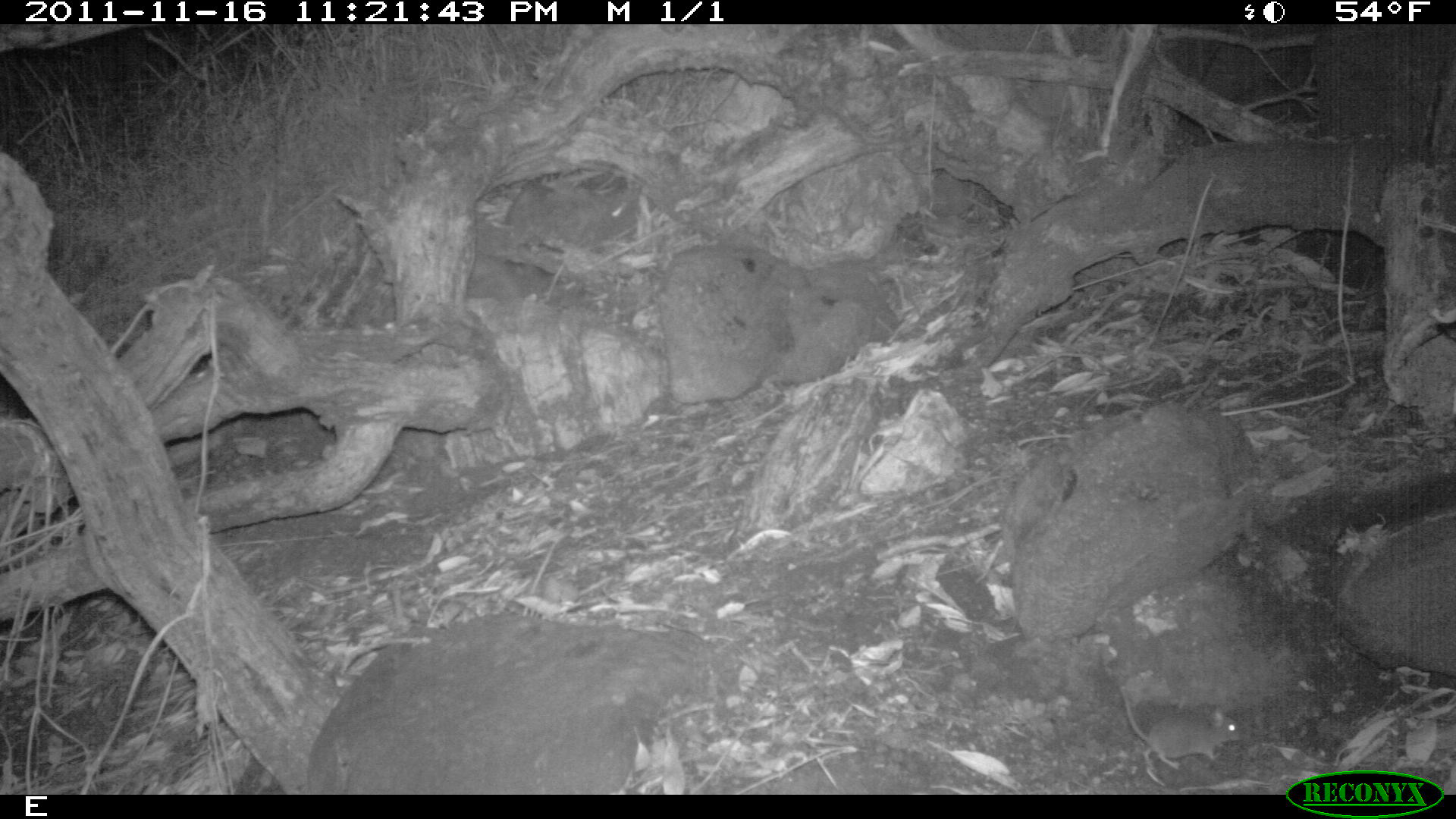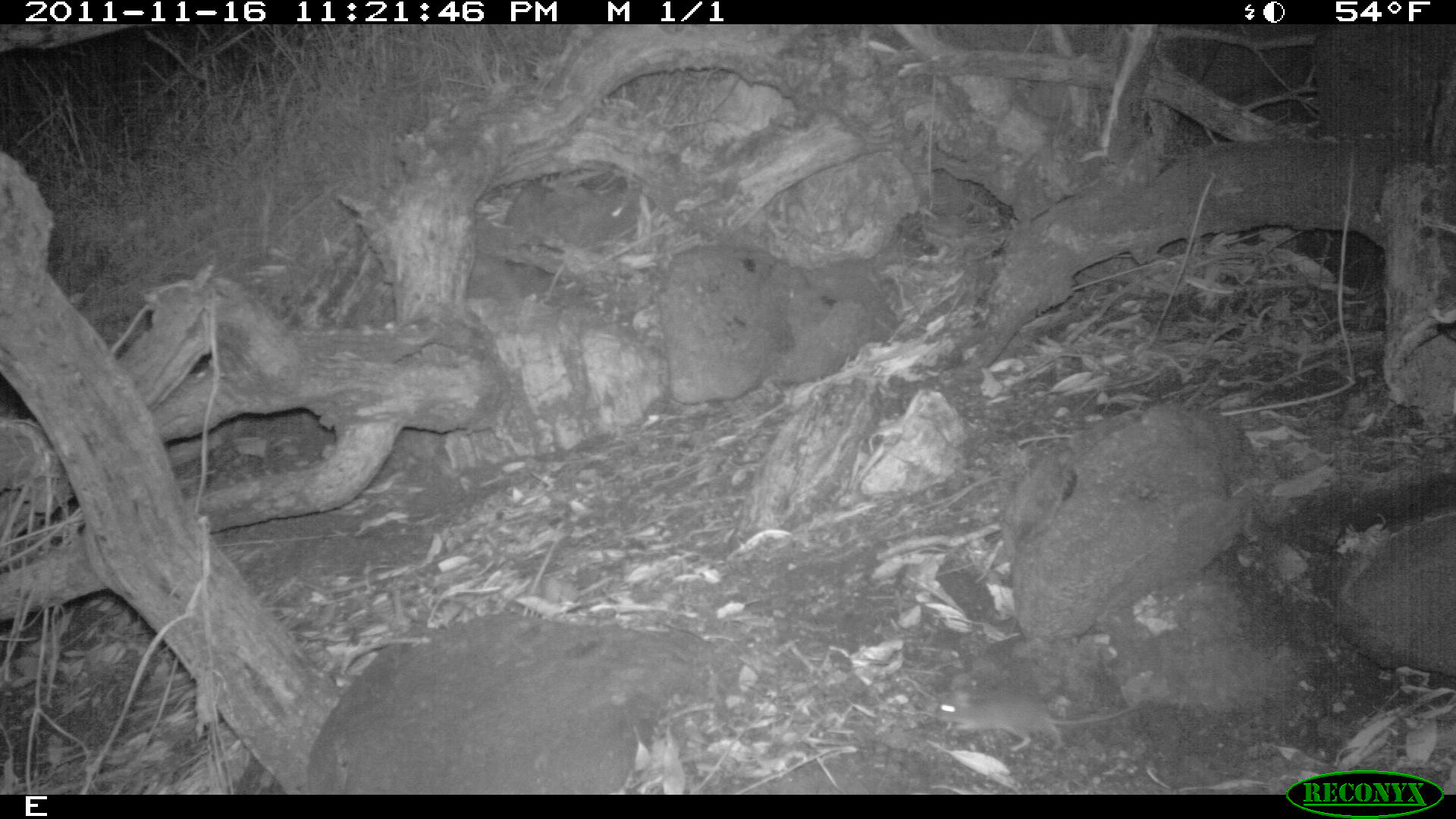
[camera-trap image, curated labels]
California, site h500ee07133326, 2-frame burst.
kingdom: Animalia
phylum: Chordata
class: Mammalia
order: Rodentia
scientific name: Rodentia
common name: rodent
Rodent (Rodentia).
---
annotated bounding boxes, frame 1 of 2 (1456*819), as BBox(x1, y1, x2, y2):
rodent: BBox(1119, 682, 1241, 770)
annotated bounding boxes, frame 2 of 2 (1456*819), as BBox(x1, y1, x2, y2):
rodent: BBox(934, 692, 1136, 751)